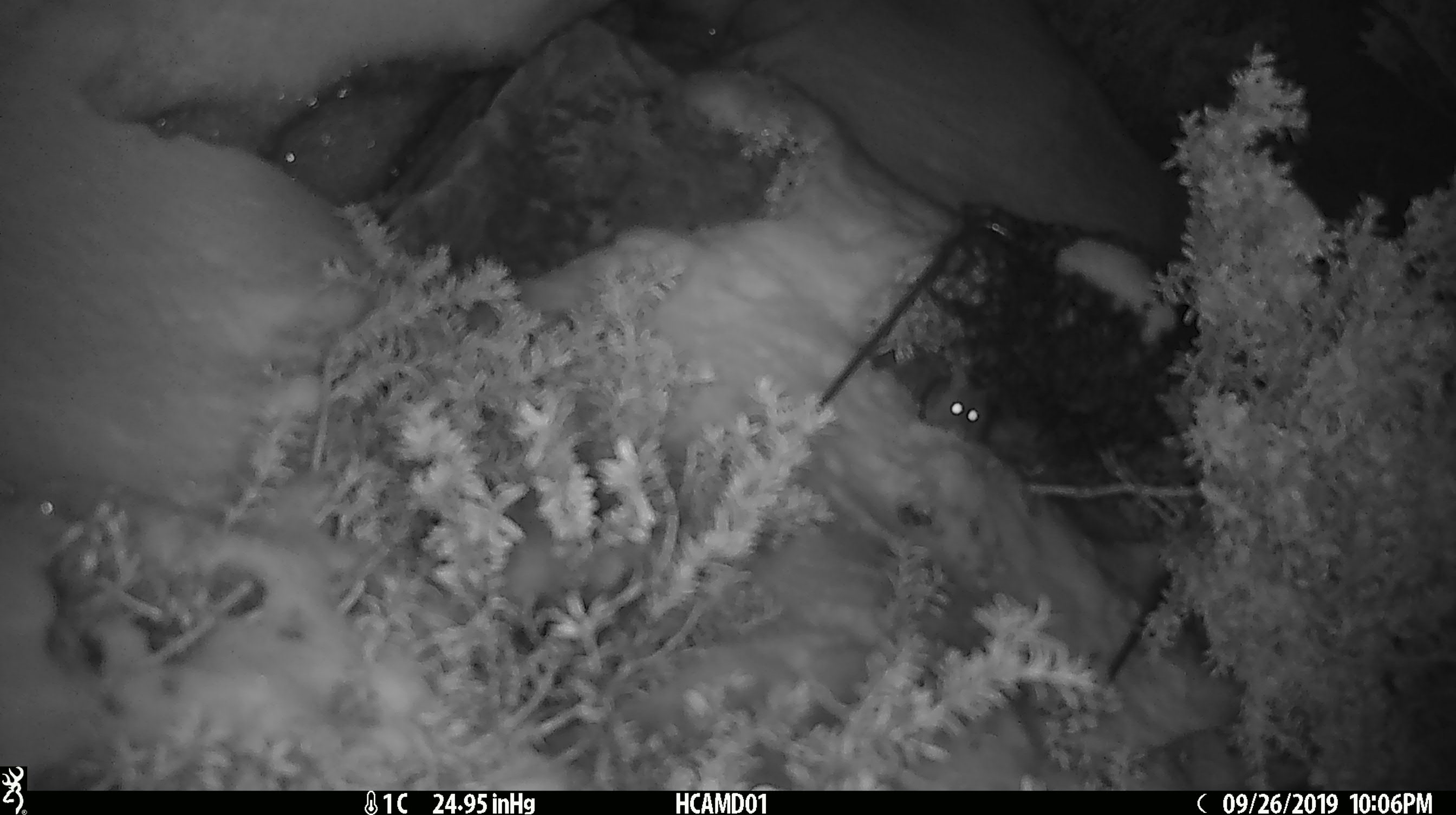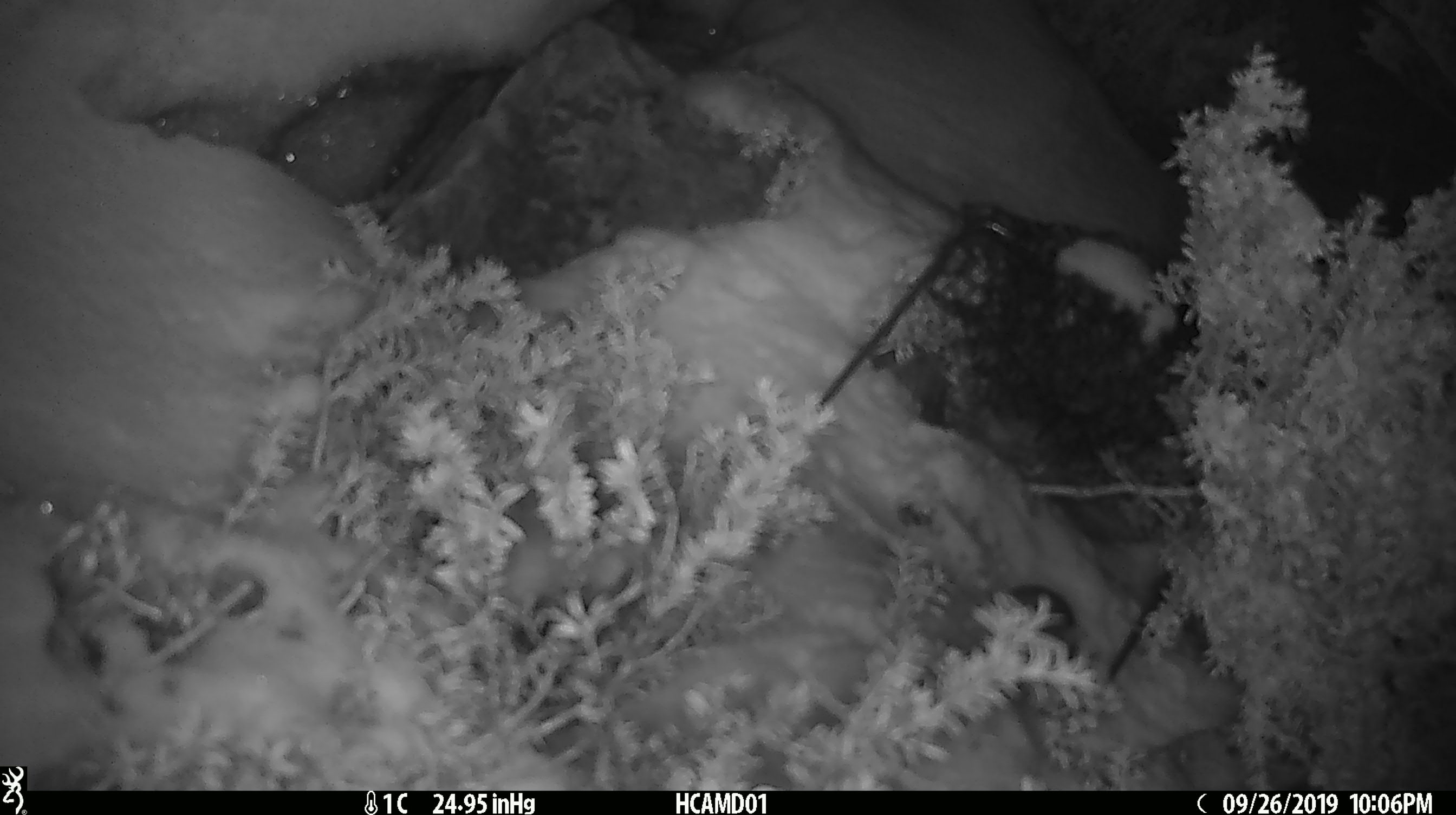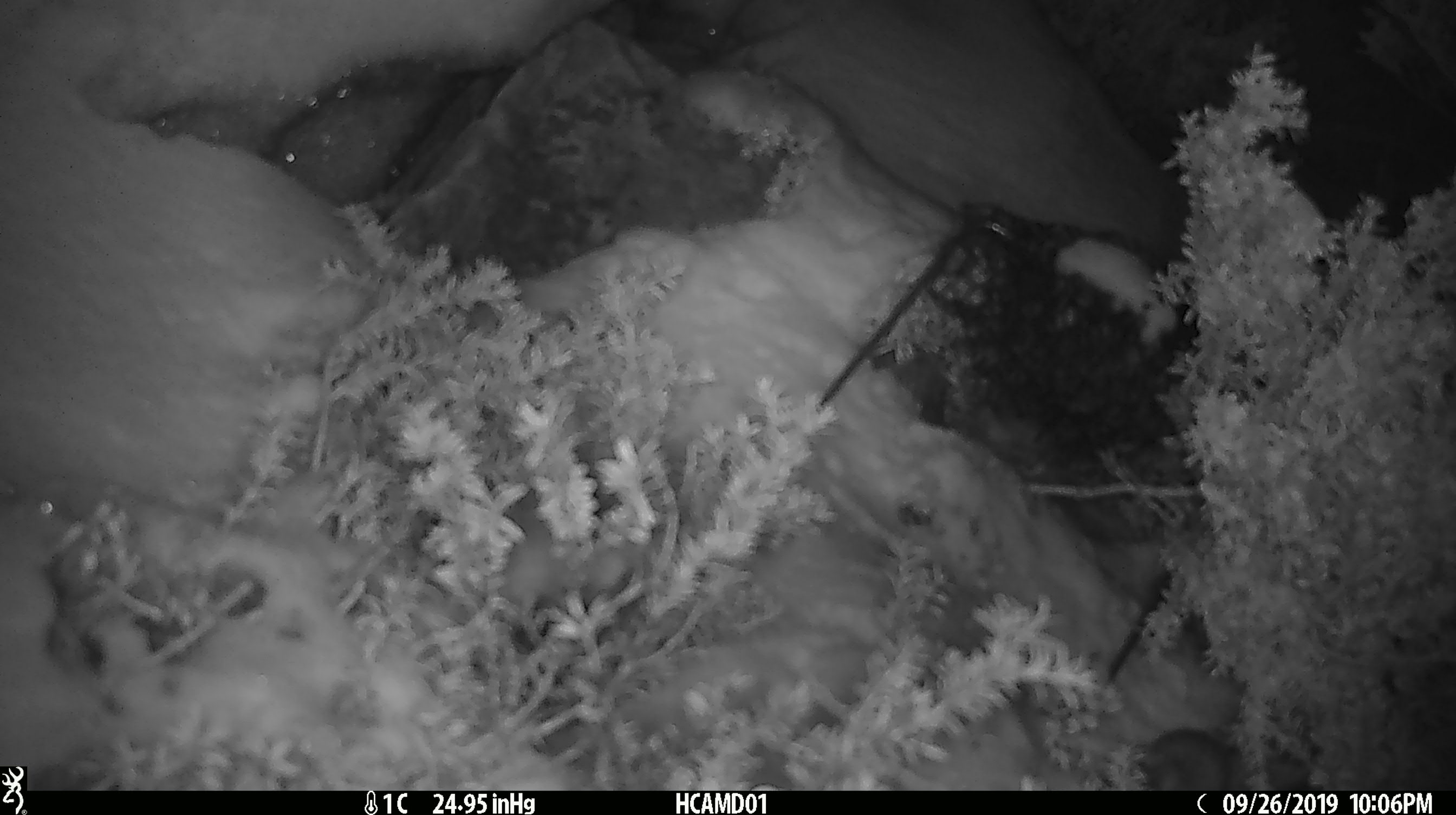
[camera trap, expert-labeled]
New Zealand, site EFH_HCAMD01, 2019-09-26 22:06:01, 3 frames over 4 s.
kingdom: Animalia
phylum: Chordata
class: Mammalia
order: Rodentia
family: Muridae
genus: Mus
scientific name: Mus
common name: mouse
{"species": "mouse (Mus)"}